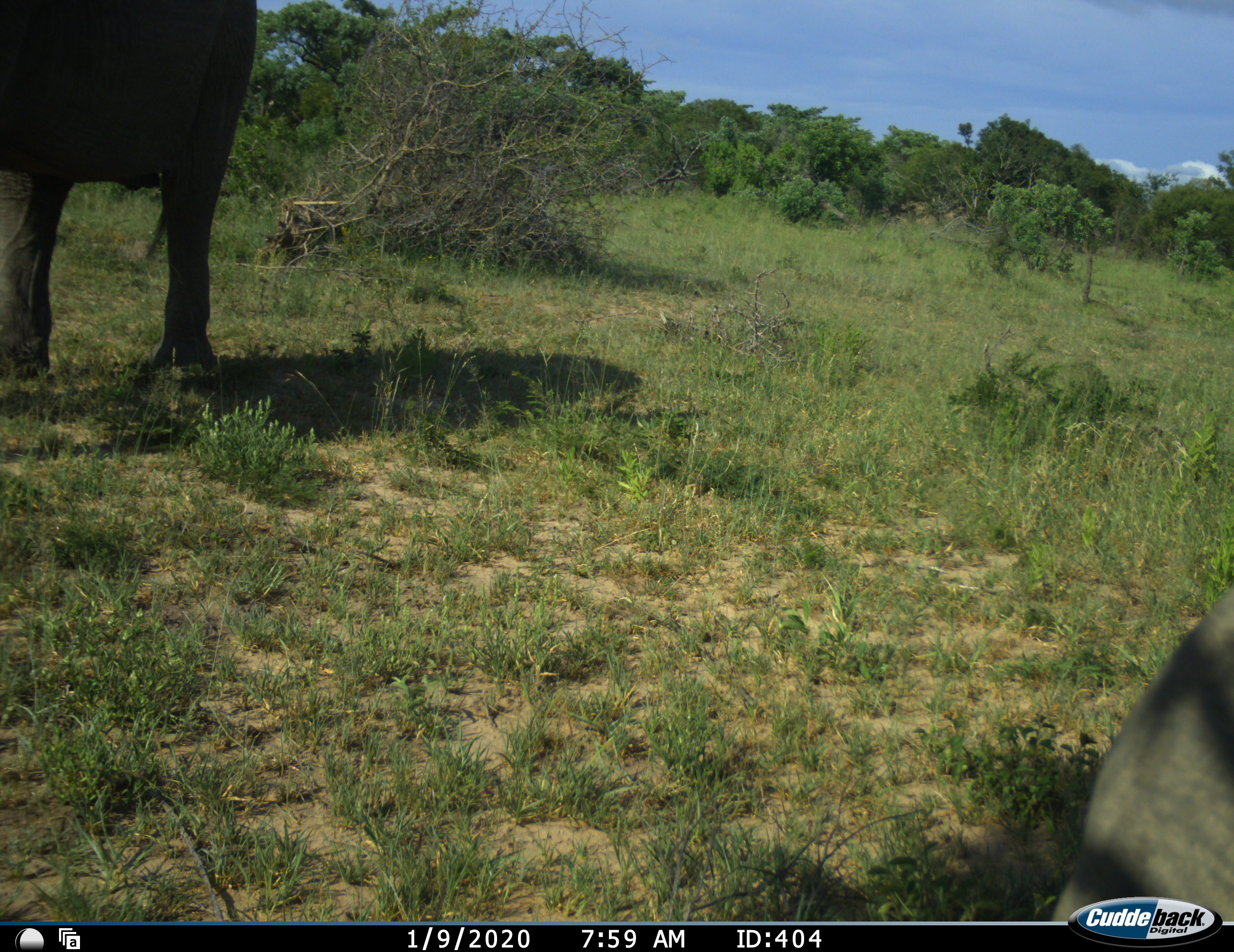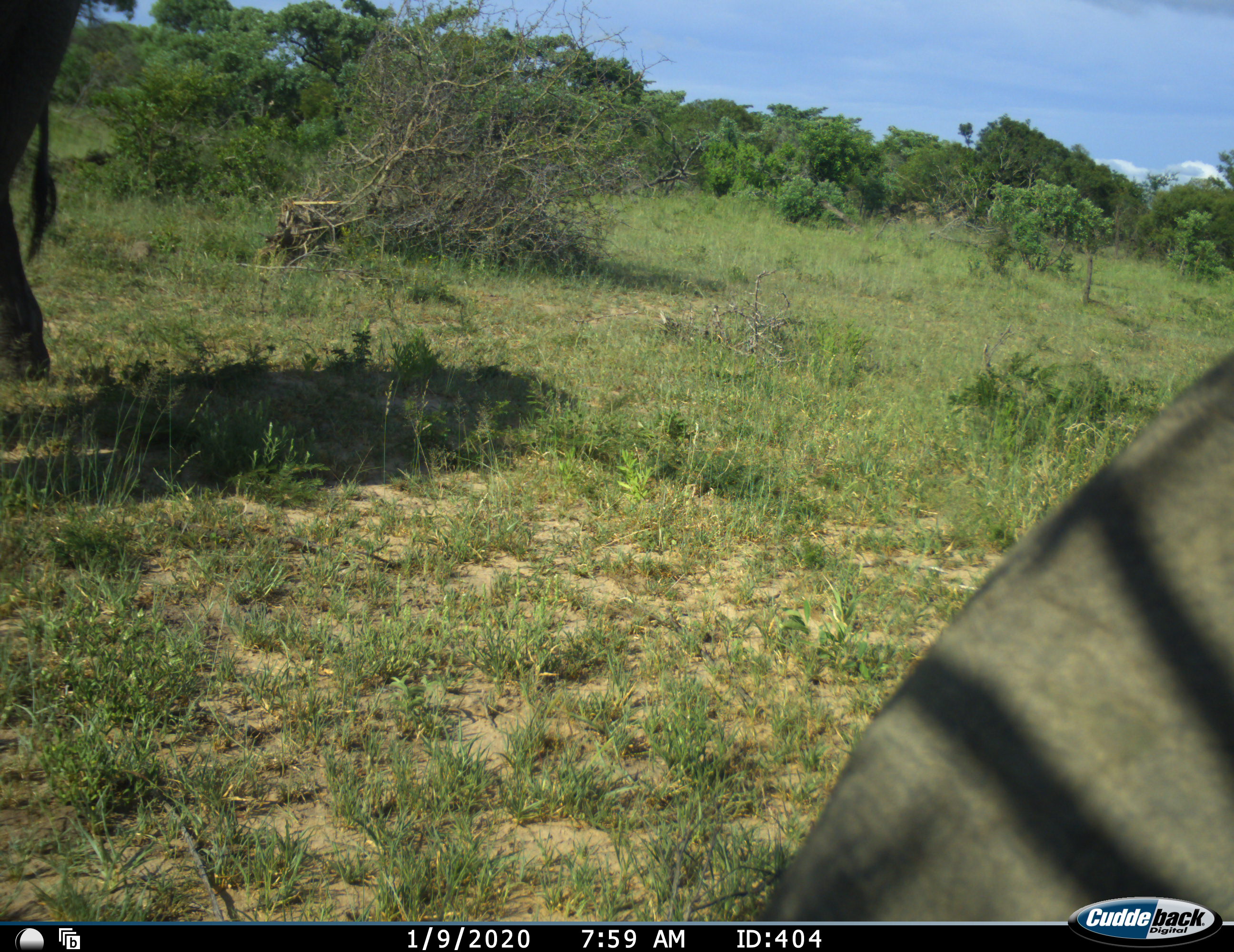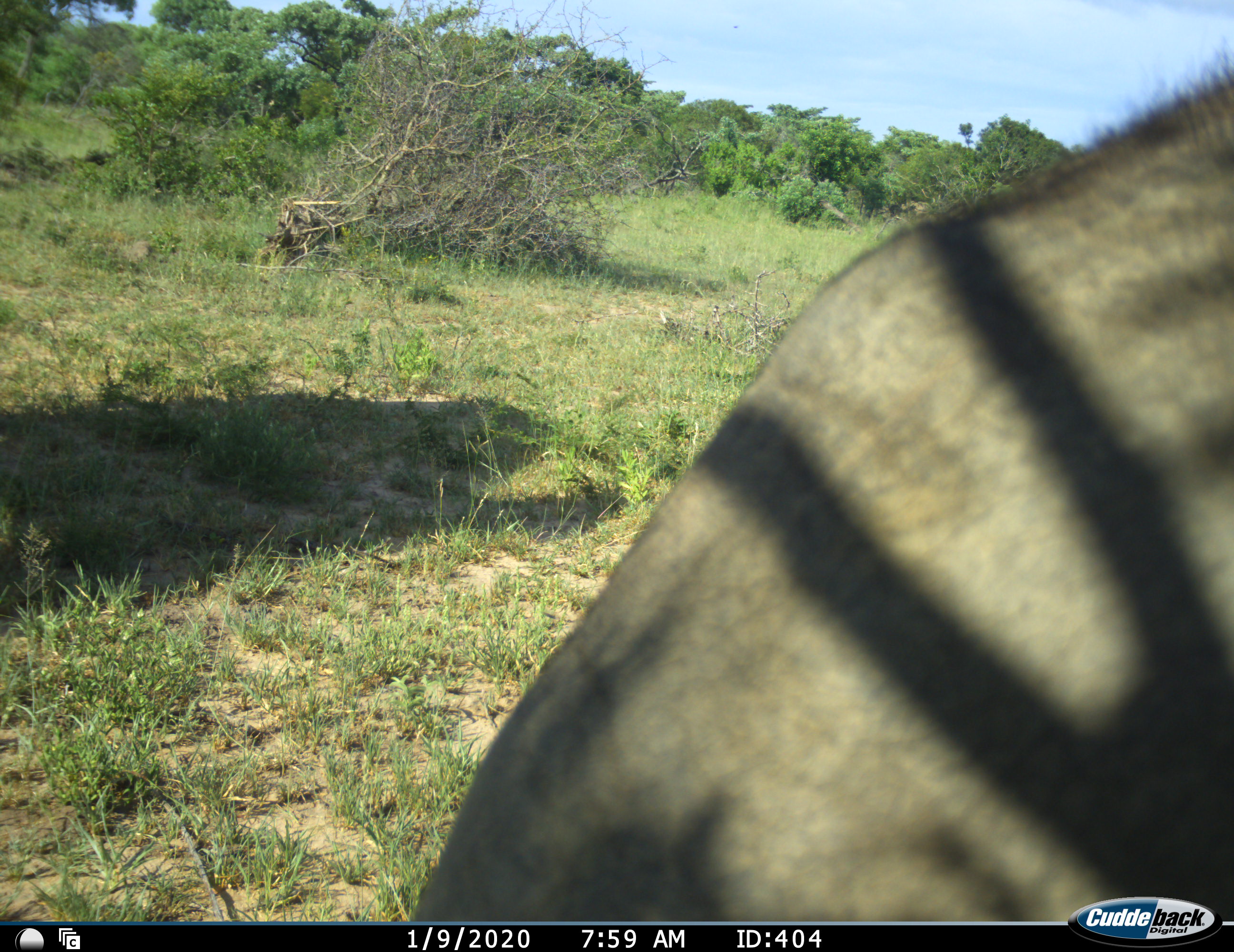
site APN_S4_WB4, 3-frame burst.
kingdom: Animalia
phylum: Chordata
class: Mammalia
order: Proboscidea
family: Elephantidae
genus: Loxodonta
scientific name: Loxodonta africana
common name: african bush elephant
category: elephant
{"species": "elephant (african bush elephant) (Loxodonta africana)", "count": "2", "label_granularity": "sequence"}